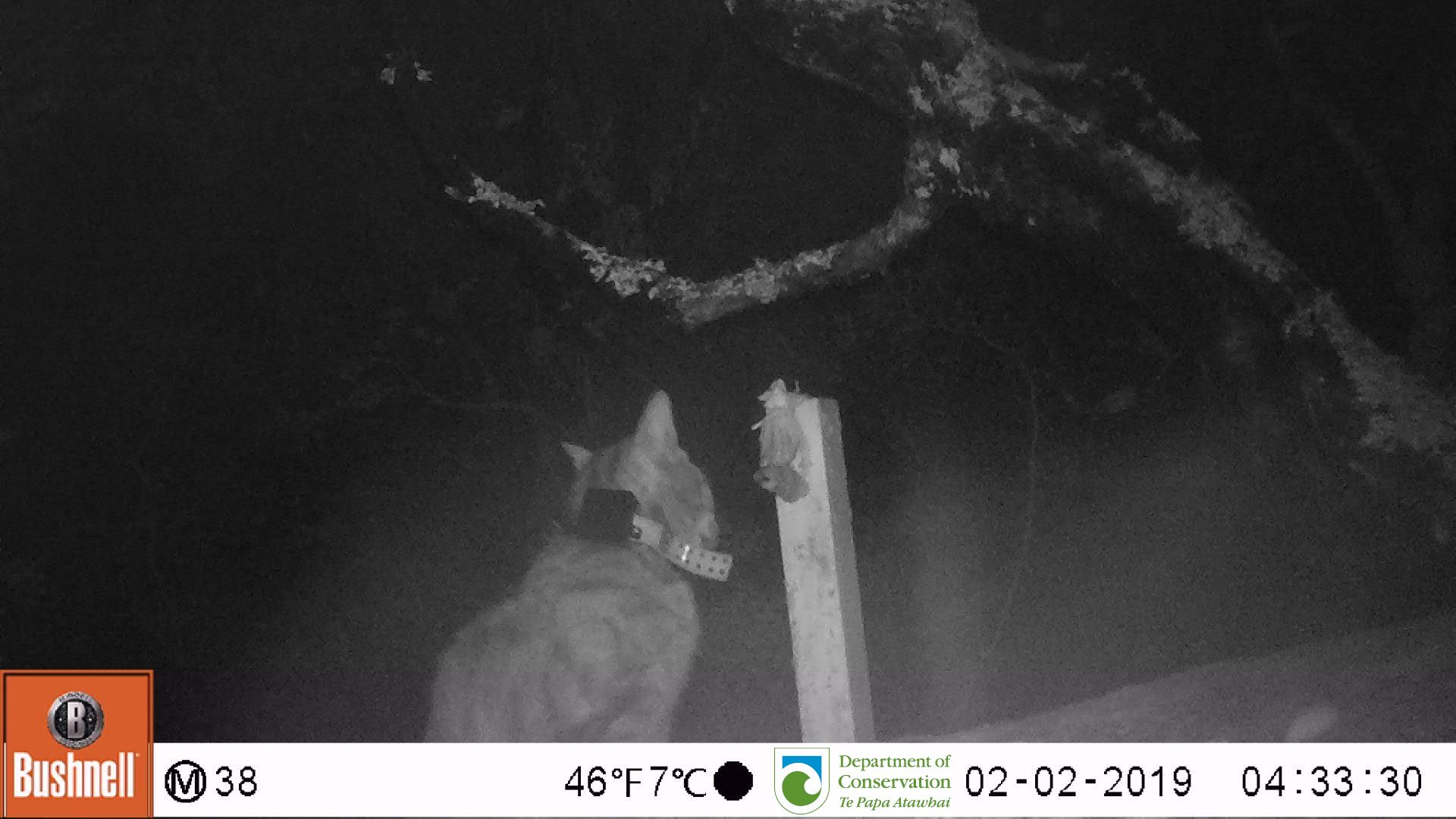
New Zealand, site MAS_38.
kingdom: Animalia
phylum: Chordata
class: Mammalia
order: Carnivora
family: Felidae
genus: Felis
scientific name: Felis catus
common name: domestic cat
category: cat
Cat (domestic cat) (Felis catus).